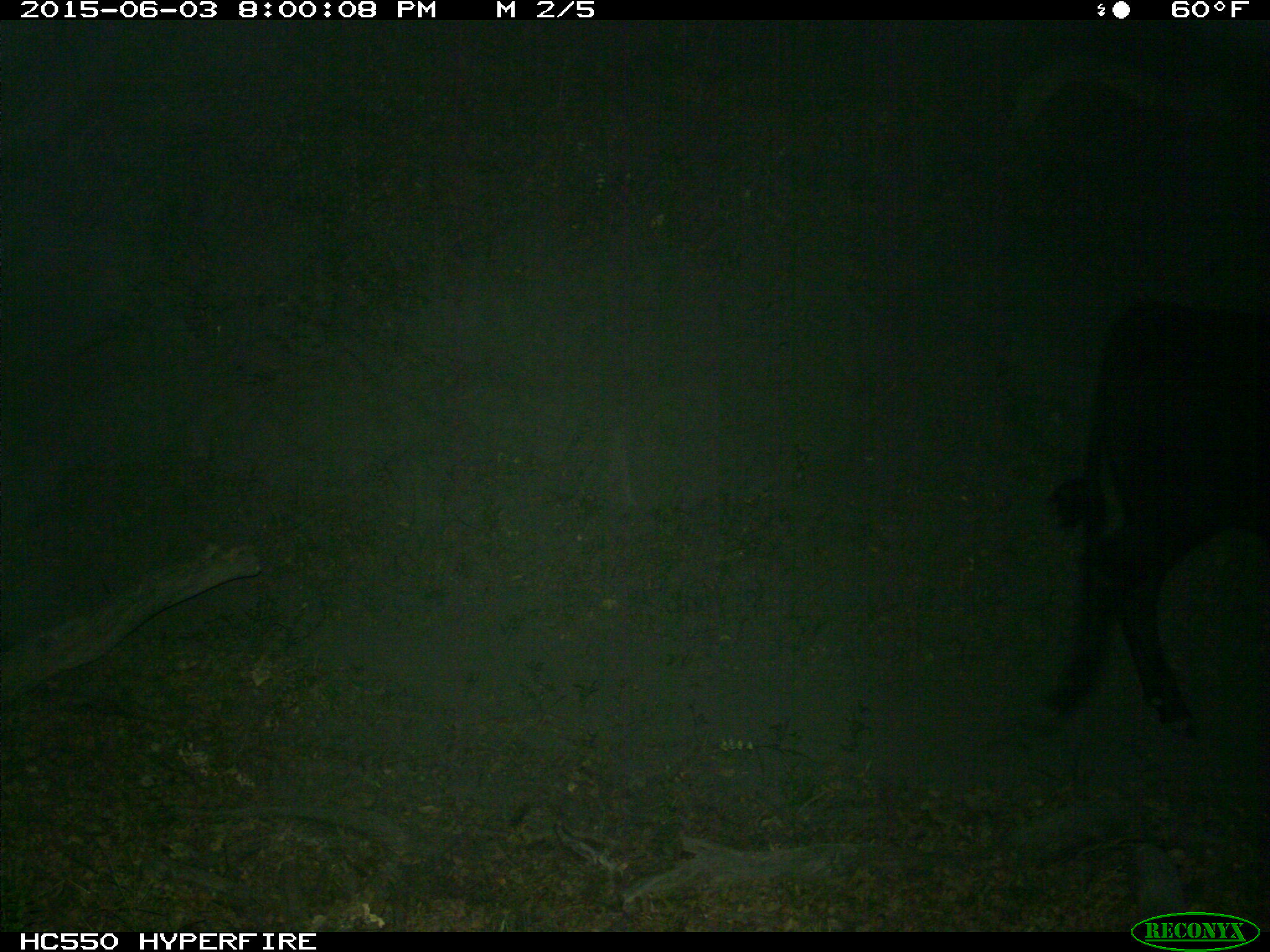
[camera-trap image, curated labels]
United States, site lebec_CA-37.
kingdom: Animalia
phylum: Chordata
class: Mammalia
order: Artiodactyla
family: Bovidae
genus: Bos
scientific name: Bos taurus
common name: domestic cow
Bos taurus (domestic cow).